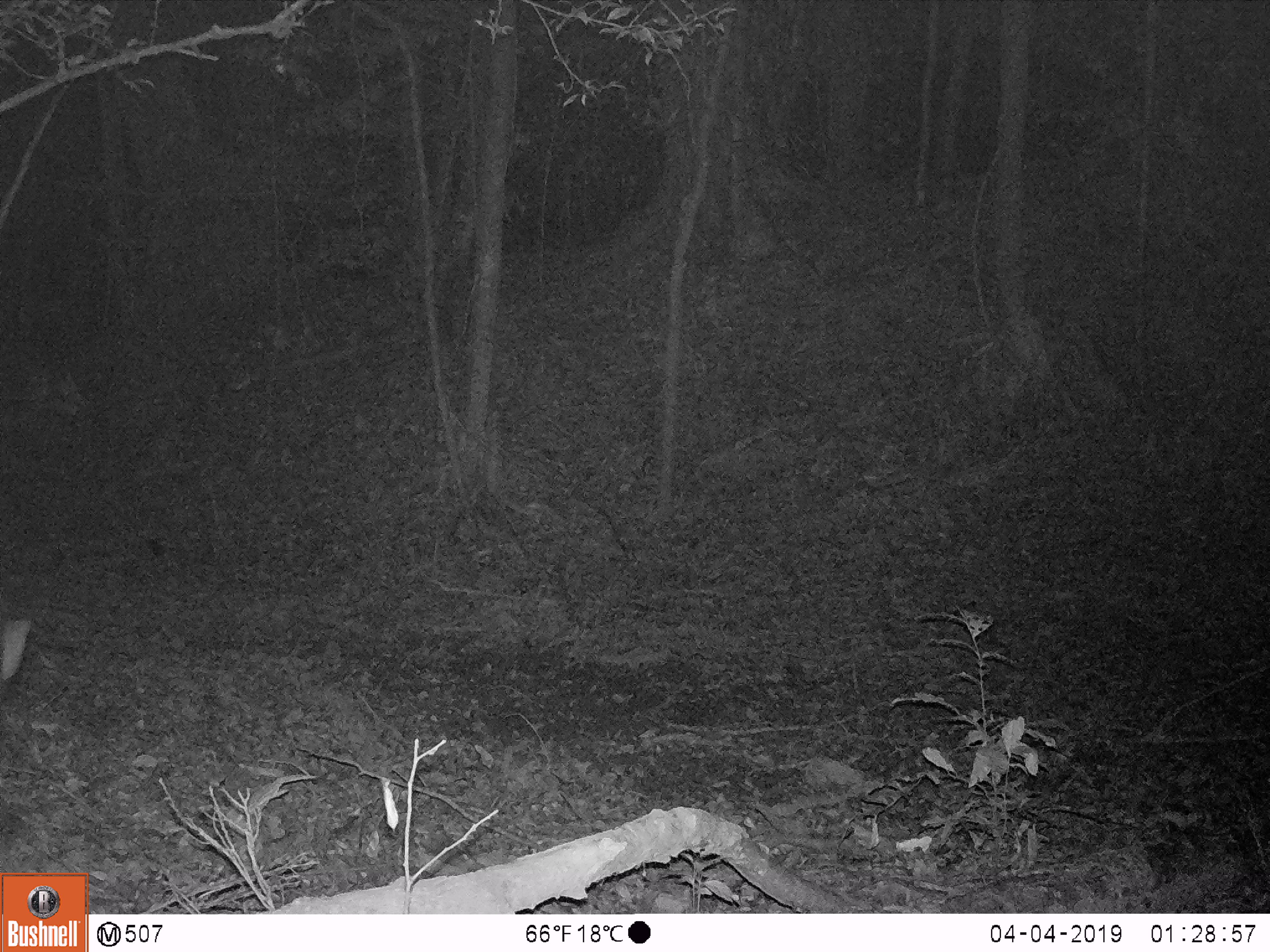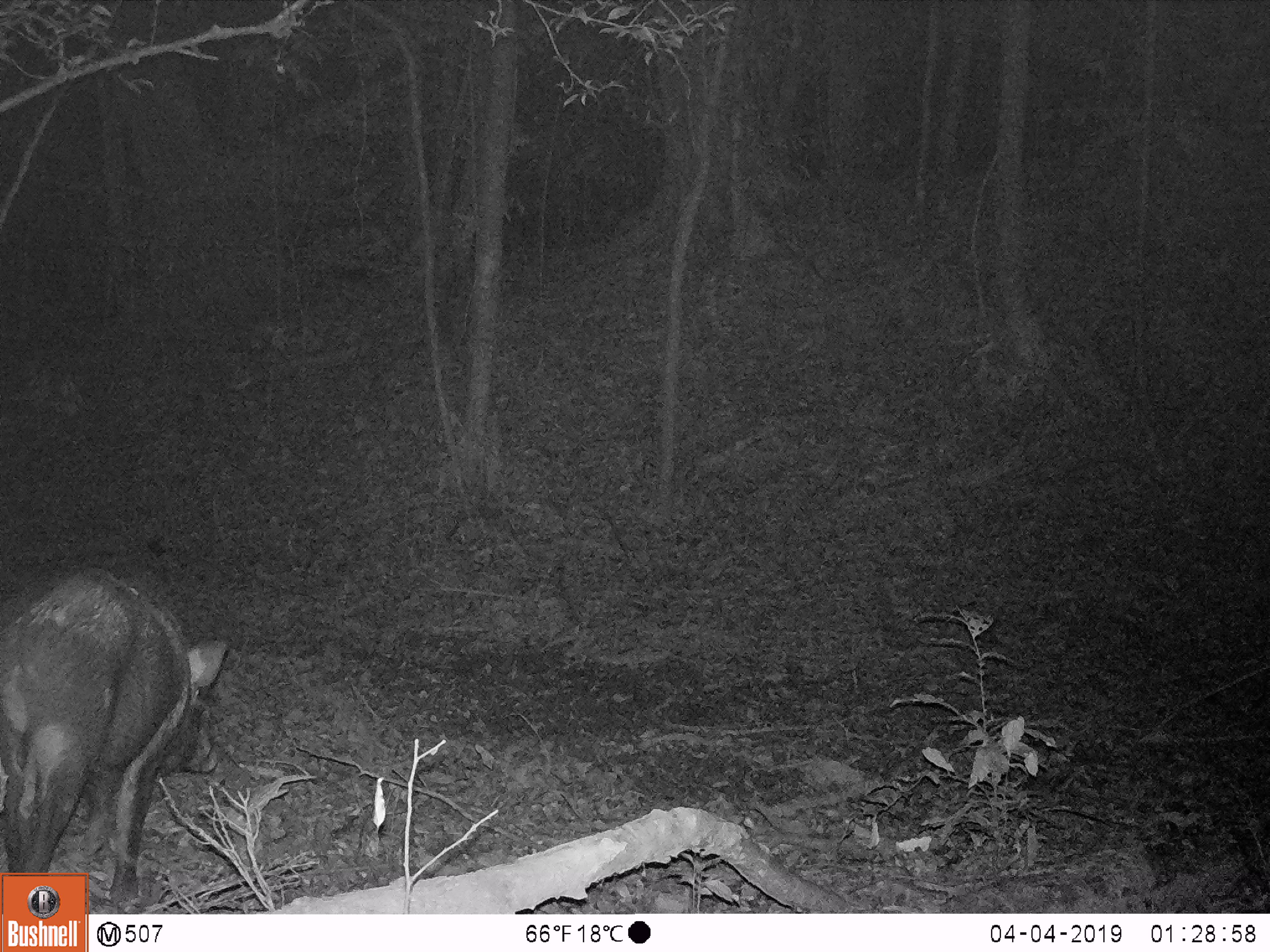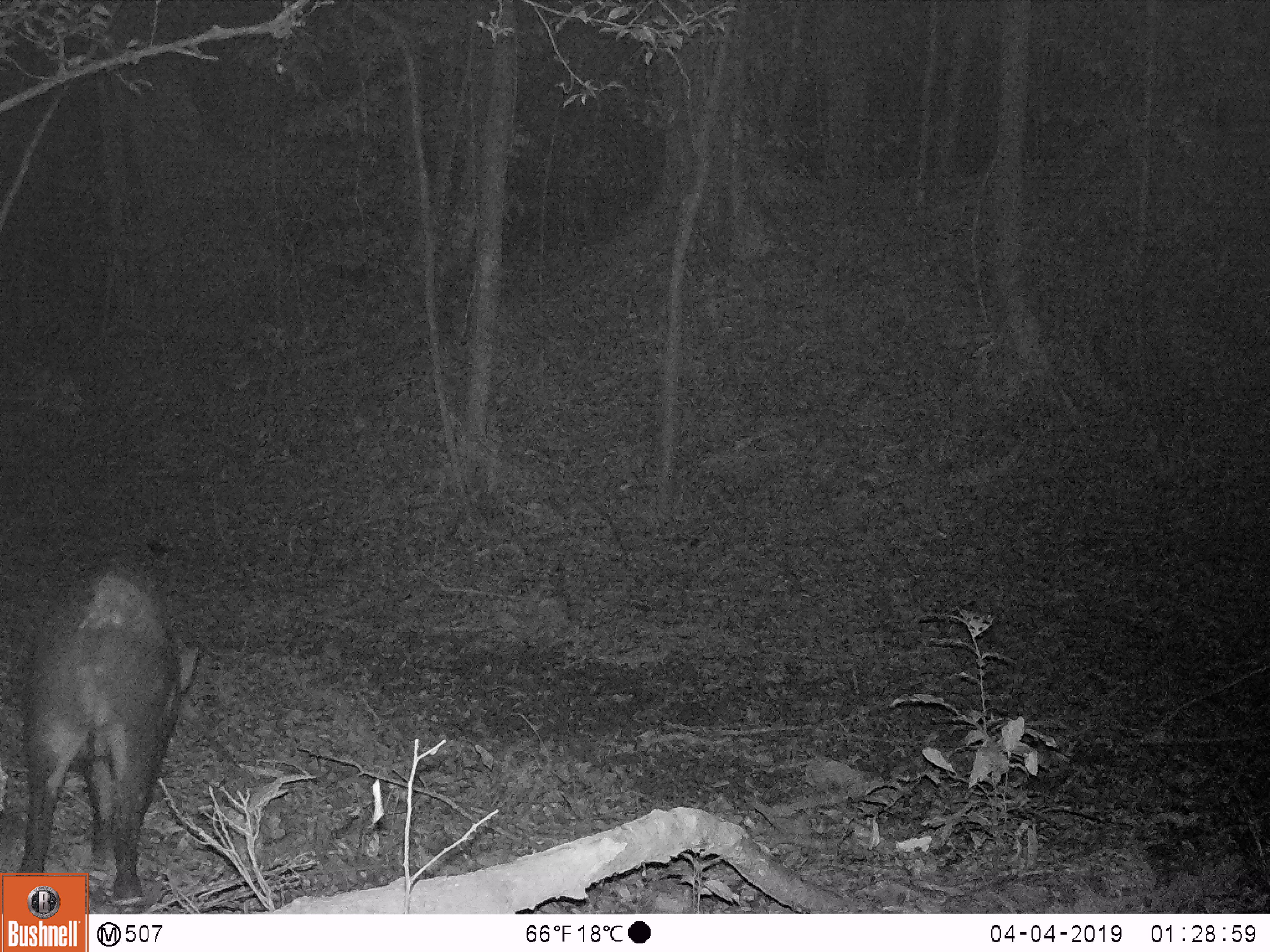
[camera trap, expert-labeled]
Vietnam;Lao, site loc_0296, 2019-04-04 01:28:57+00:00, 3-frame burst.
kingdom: Animalia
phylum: Chordata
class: Mammalia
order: Artiodactyla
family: Suidae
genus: Sus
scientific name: Sus scrofa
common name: eurasian wild pig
Eurasian wild pig (Sus scrofa). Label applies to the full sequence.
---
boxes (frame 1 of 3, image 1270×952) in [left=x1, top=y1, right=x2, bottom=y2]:
eurasian wild pig: [left=0, top=616, right=34, bottom=687]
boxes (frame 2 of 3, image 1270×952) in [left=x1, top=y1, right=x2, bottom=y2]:
eurasian wild pig: [left=0, top=563, right=228, bottom=914]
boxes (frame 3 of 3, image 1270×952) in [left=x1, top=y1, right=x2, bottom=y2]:
eurasian wild pig: [left=20, top=563, right=199, bottom=913]